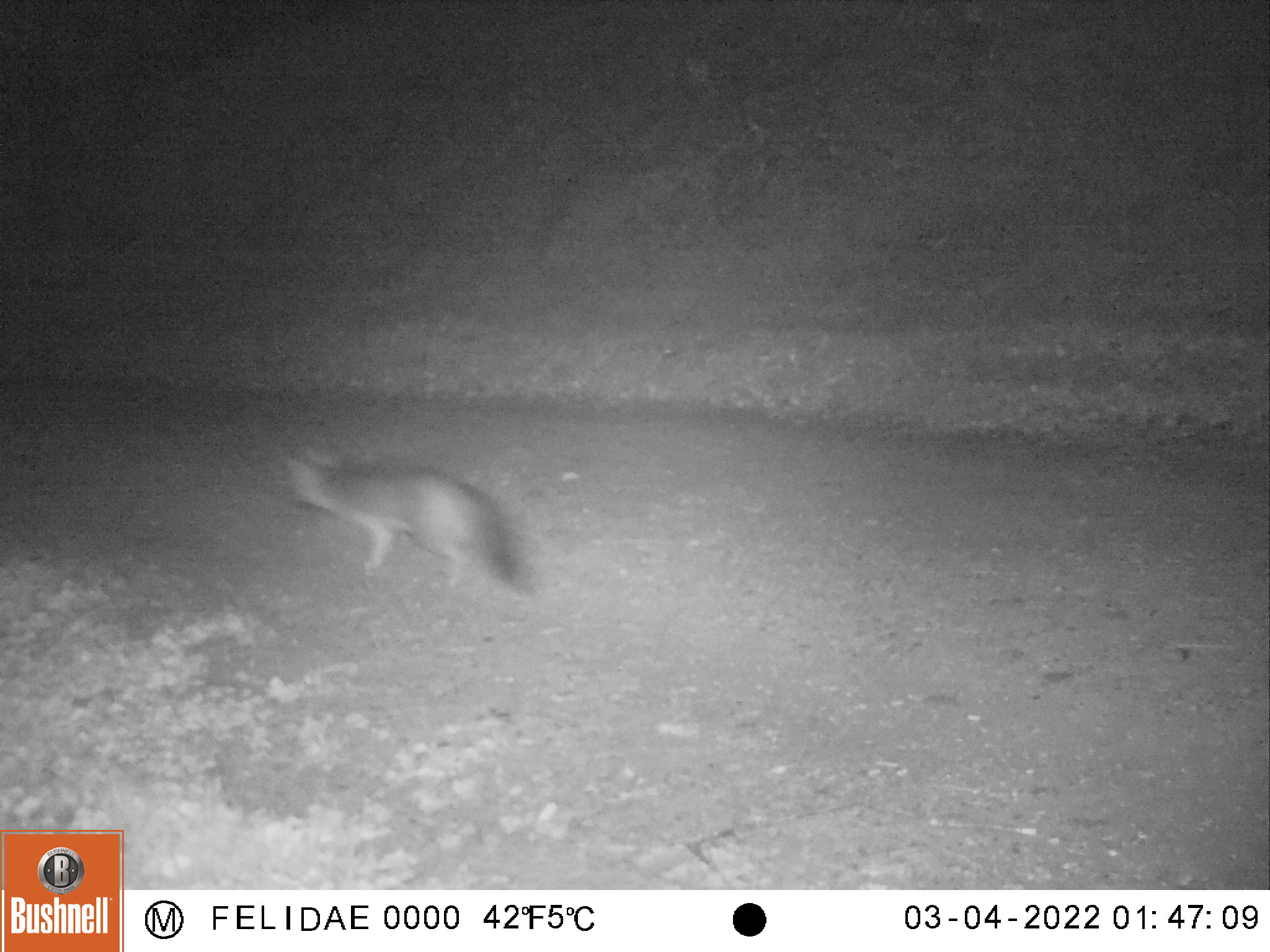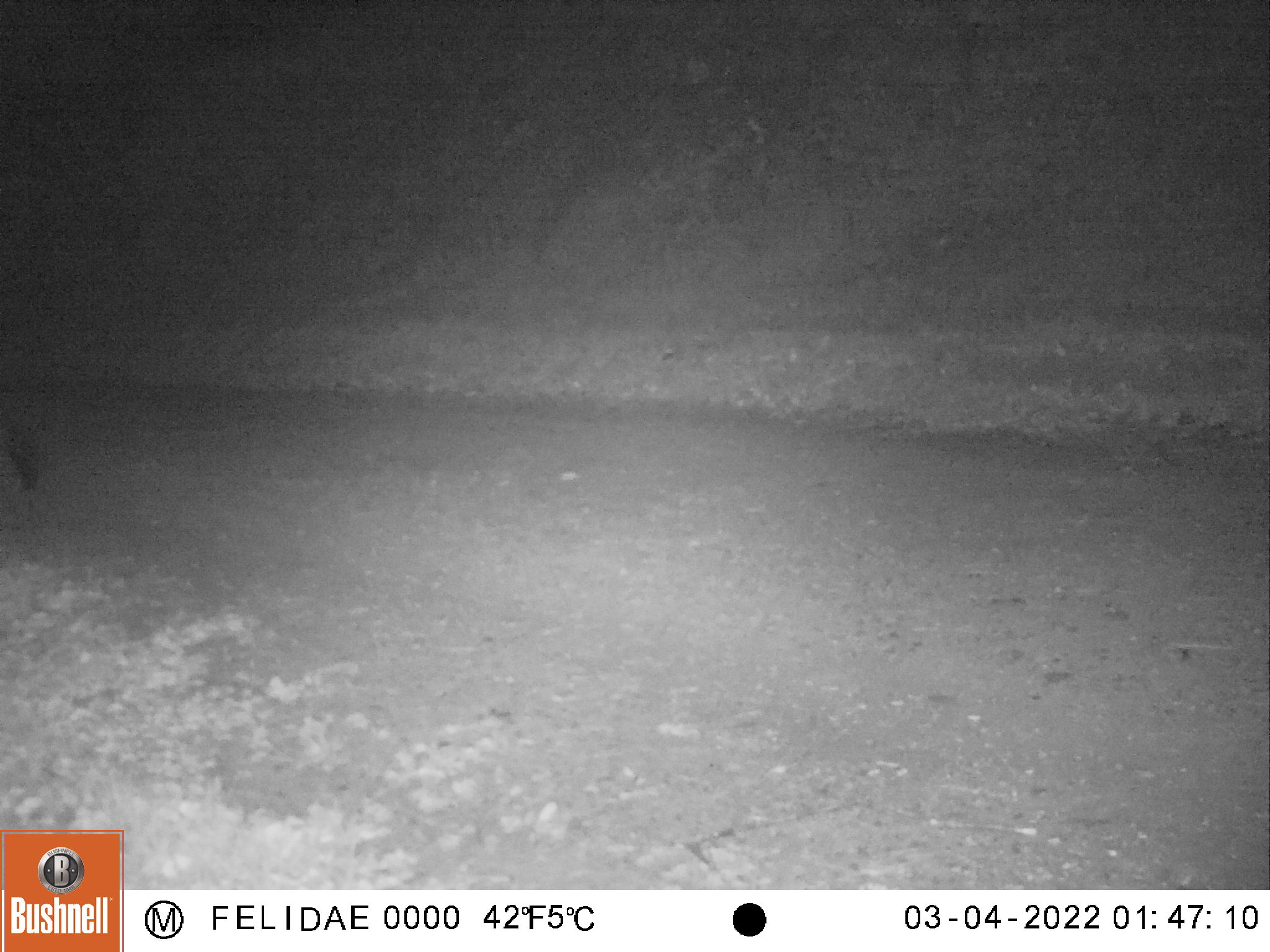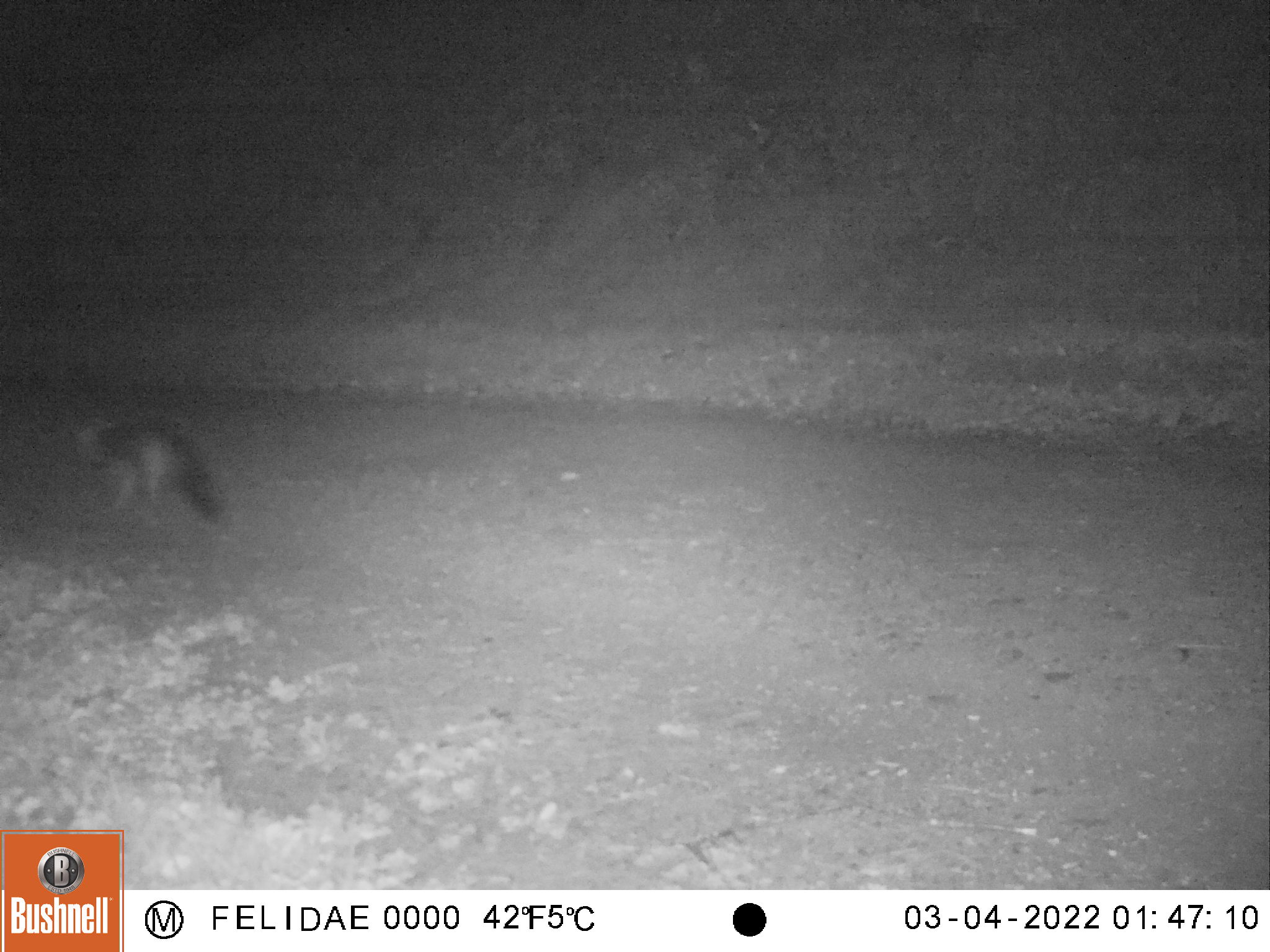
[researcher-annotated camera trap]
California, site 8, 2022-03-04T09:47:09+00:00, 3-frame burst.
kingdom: Animalia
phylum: Chordata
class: Mammalia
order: Carnivora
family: Canidae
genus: Urocyon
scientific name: Urocyon cinereoargenteus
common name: gray fox